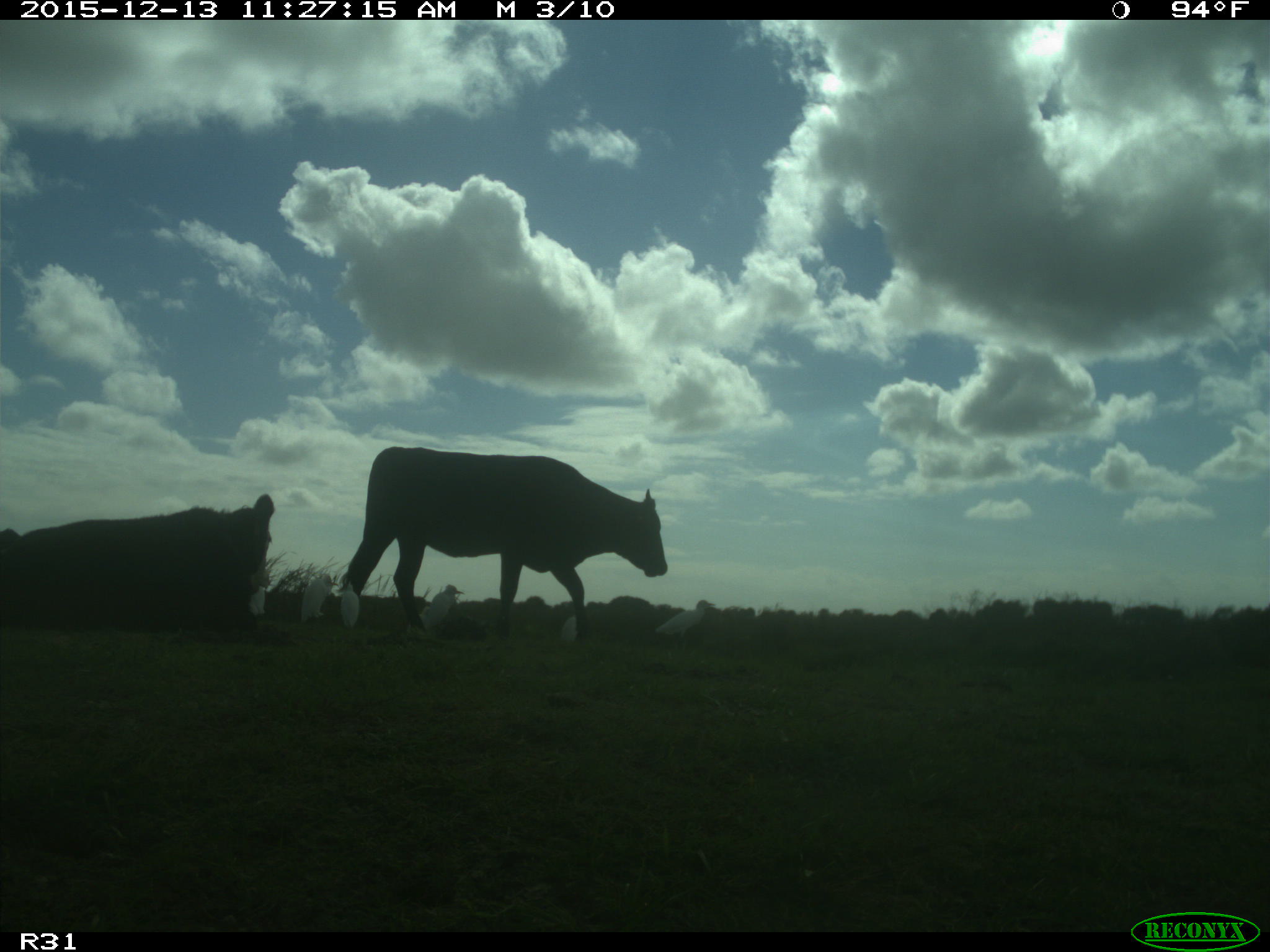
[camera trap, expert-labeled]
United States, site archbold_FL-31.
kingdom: Animalia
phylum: Chordata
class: Mammalia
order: Artiodactyla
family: Bovidae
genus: Bos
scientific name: Bos taurus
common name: domestic cow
Bos taurus (domestic cow).